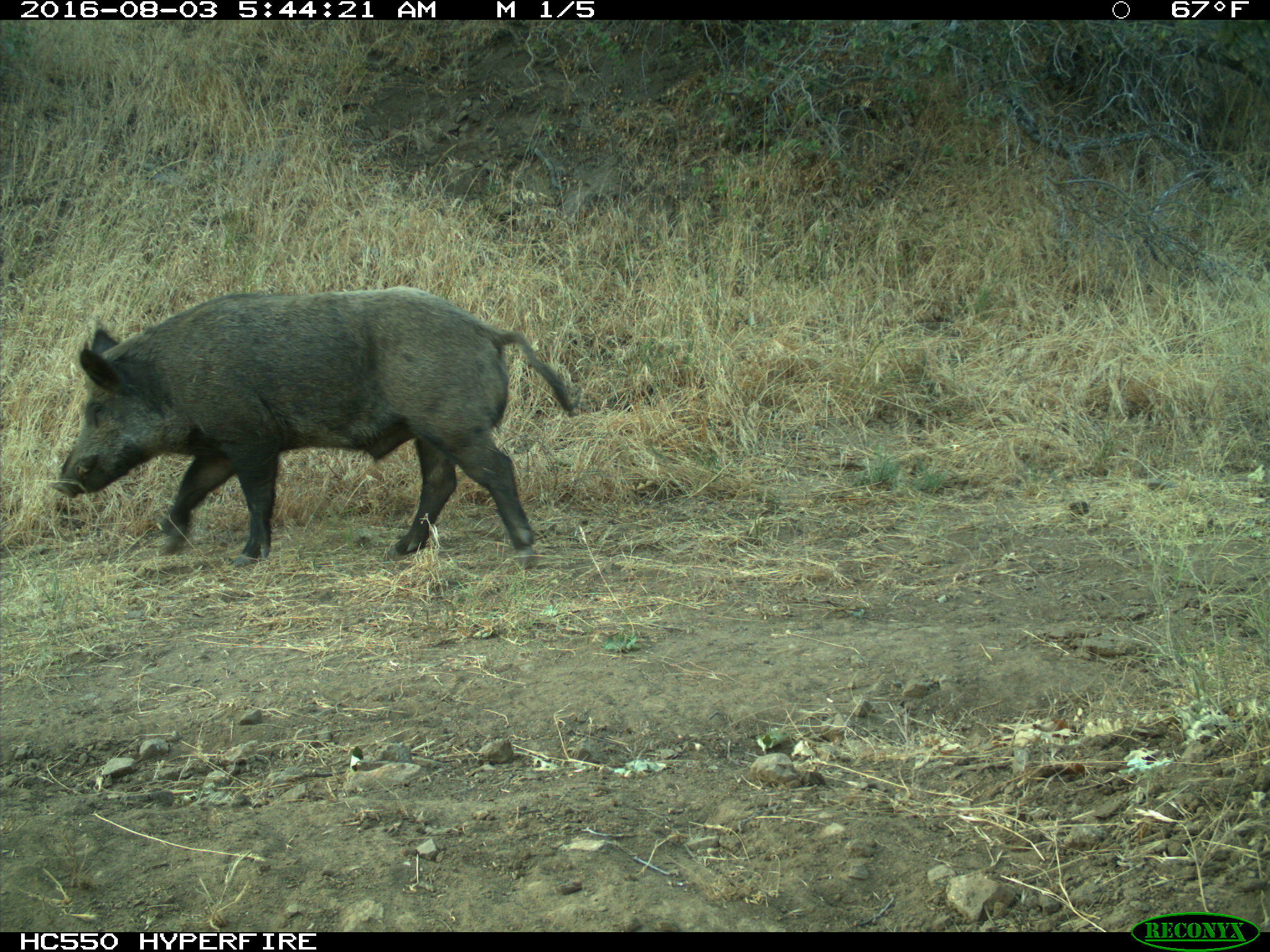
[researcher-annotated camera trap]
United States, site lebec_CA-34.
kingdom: Animalia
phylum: Chordata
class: Mammalia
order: Artiodactyla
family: Suidae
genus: Sus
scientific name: Sus scrofa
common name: wild boar